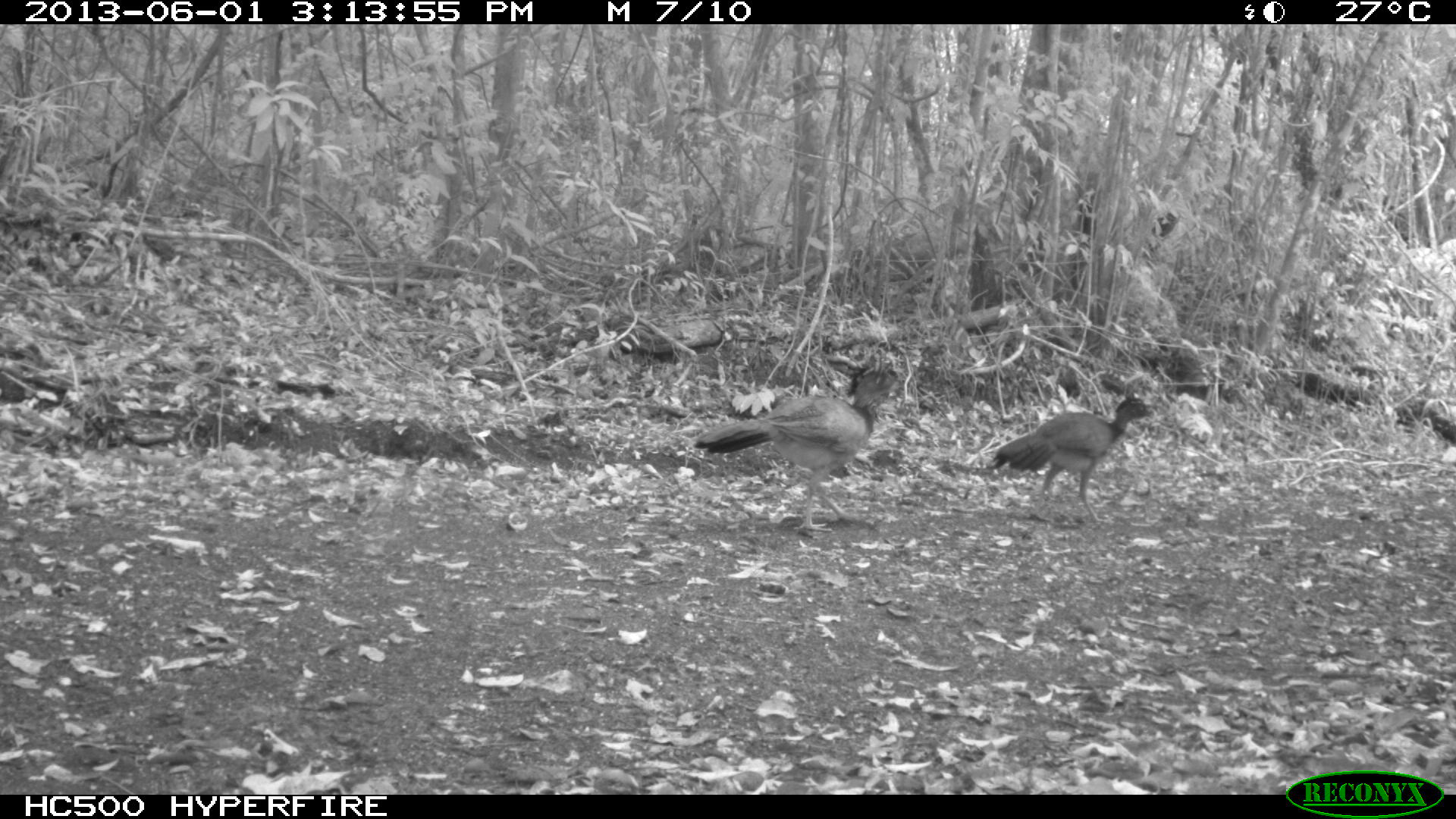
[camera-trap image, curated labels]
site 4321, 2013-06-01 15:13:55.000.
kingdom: Animalia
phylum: Chordata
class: Aves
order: Galliformes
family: Cracidae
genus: Crax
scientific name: Crax rubra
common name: great curassow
Crax rubra (great curassow), count 2.